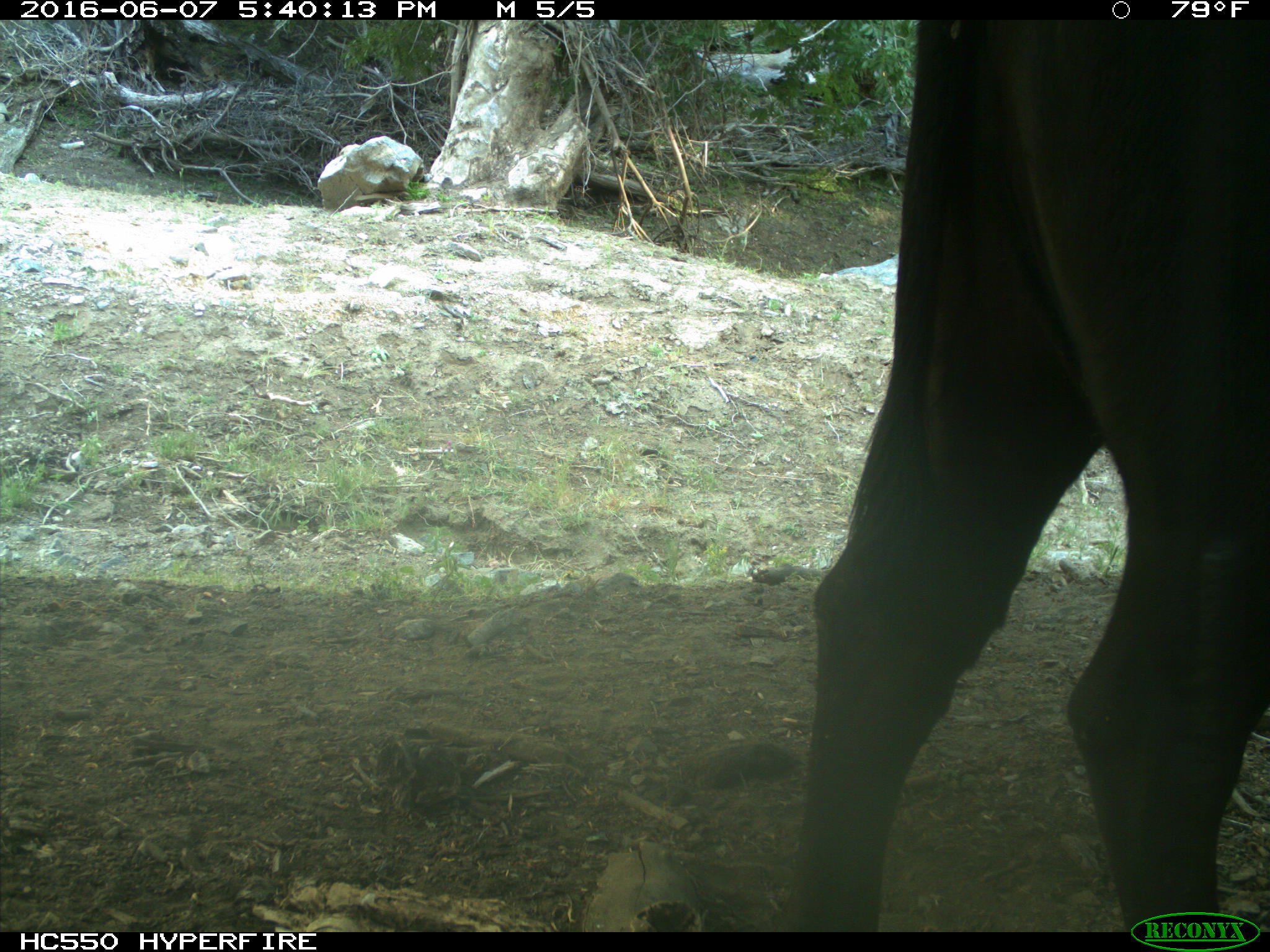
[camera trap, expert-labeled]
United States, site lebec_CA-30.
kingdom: Animalia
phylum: Chordata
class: Mammalia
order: Artiodactyla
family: Bovidae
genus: Bos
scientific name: Bos taurus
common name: domestic cow